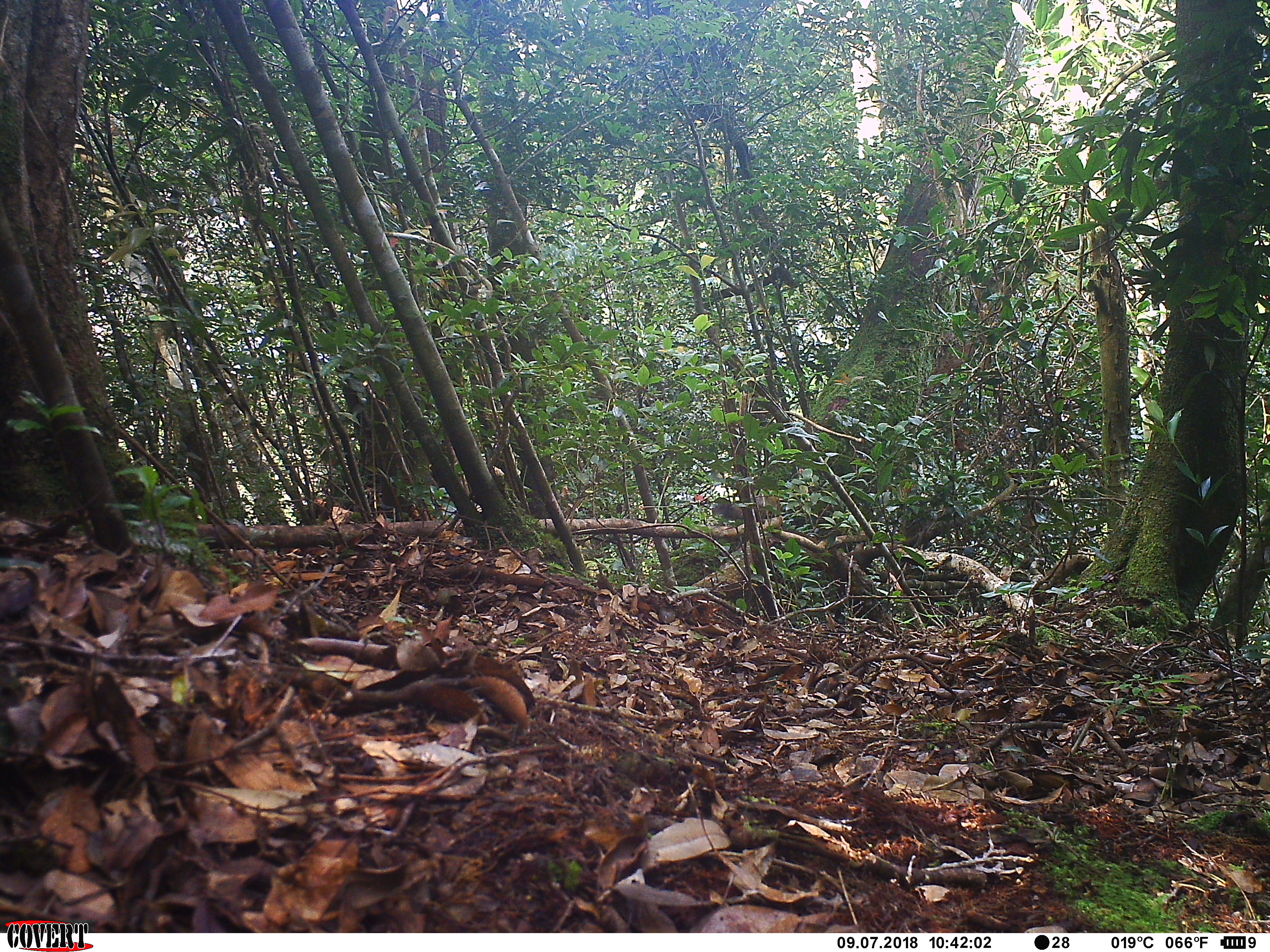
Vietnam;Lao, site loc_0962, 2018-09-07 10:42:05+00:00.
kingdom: Animalia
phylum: Chordata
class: Mammalia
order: Rodentia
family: Sciuridae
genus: Sciurus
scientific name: Sciurus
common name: squirrel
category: unidentified squirrel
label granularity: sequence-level